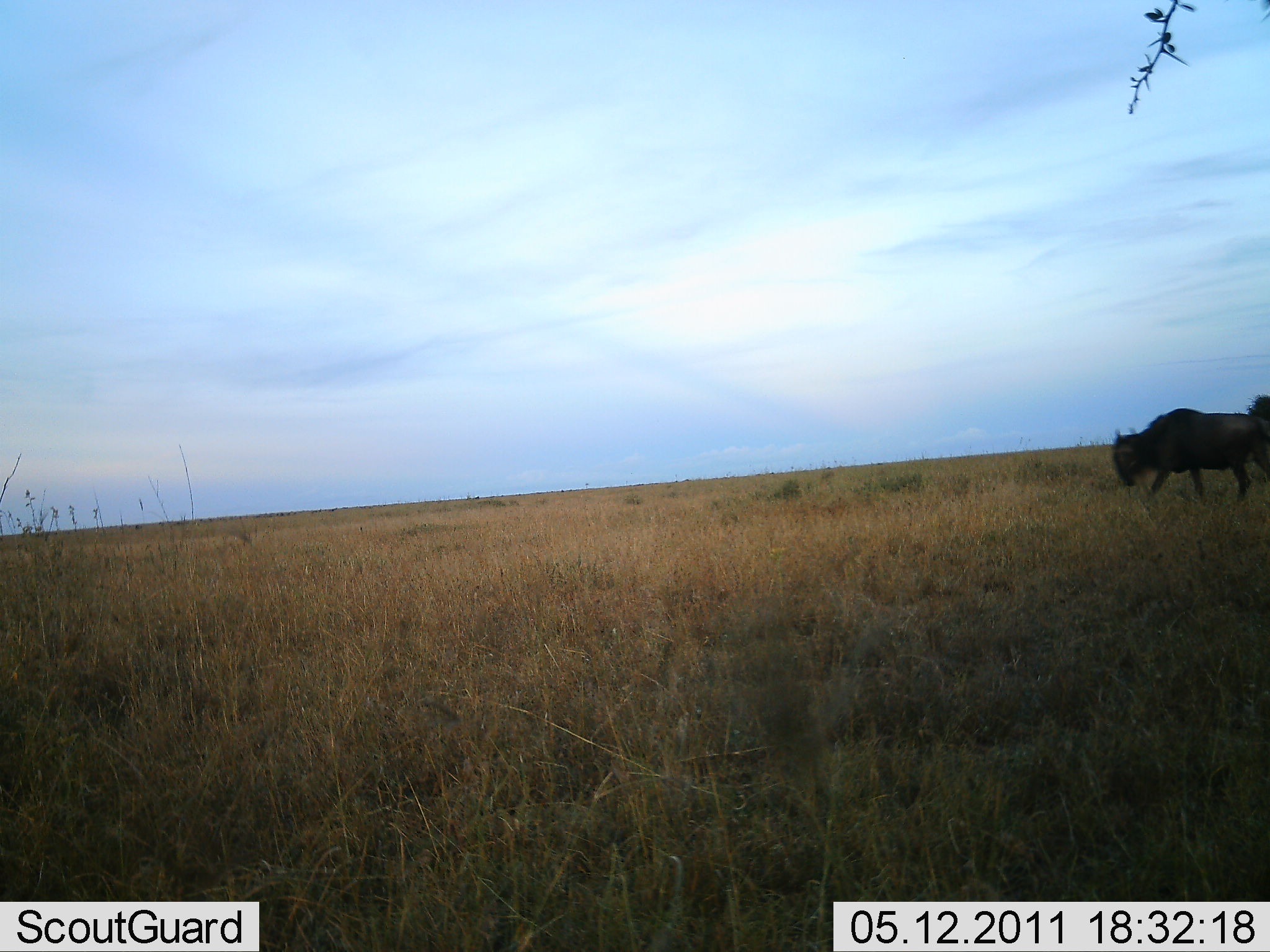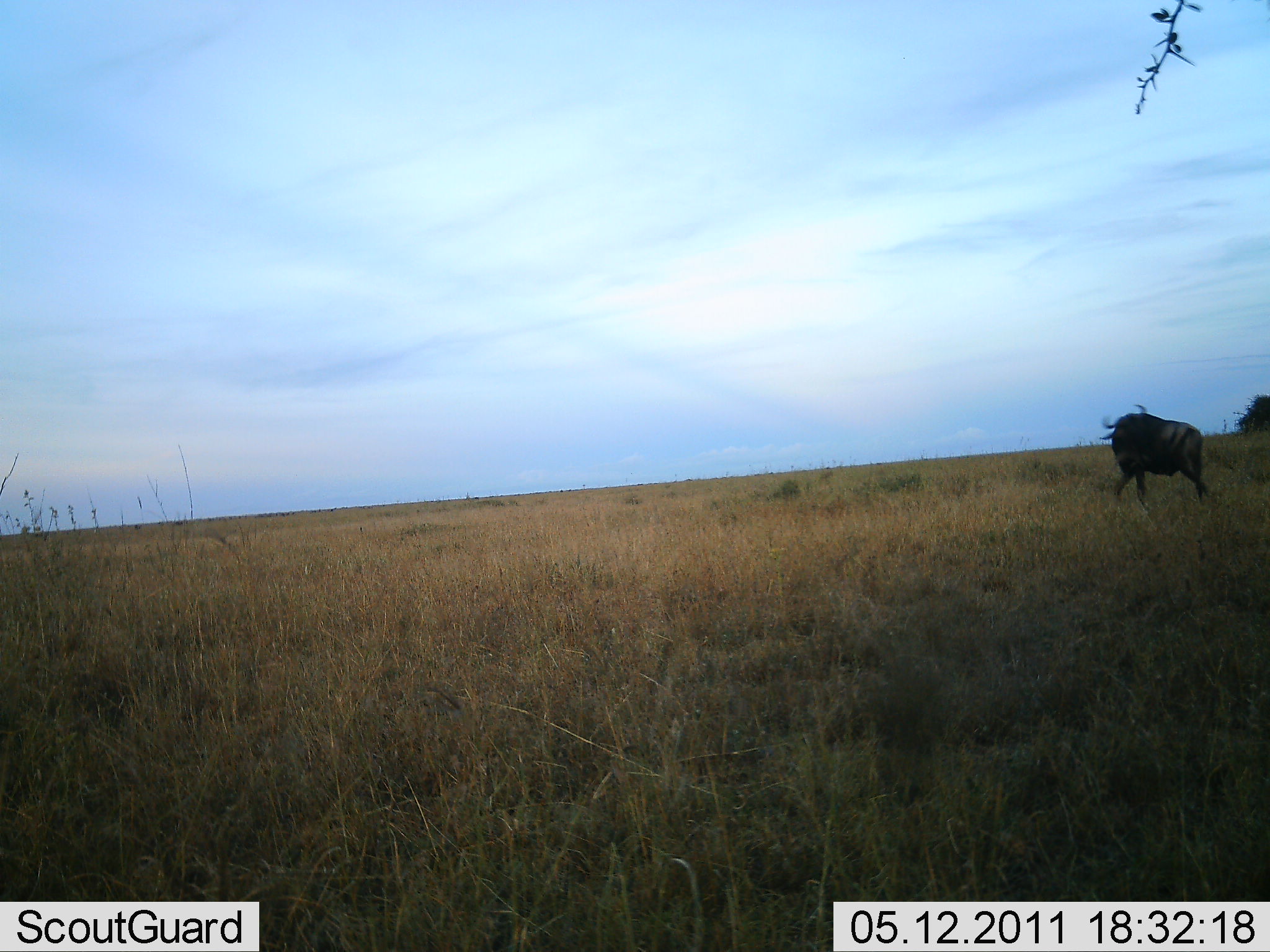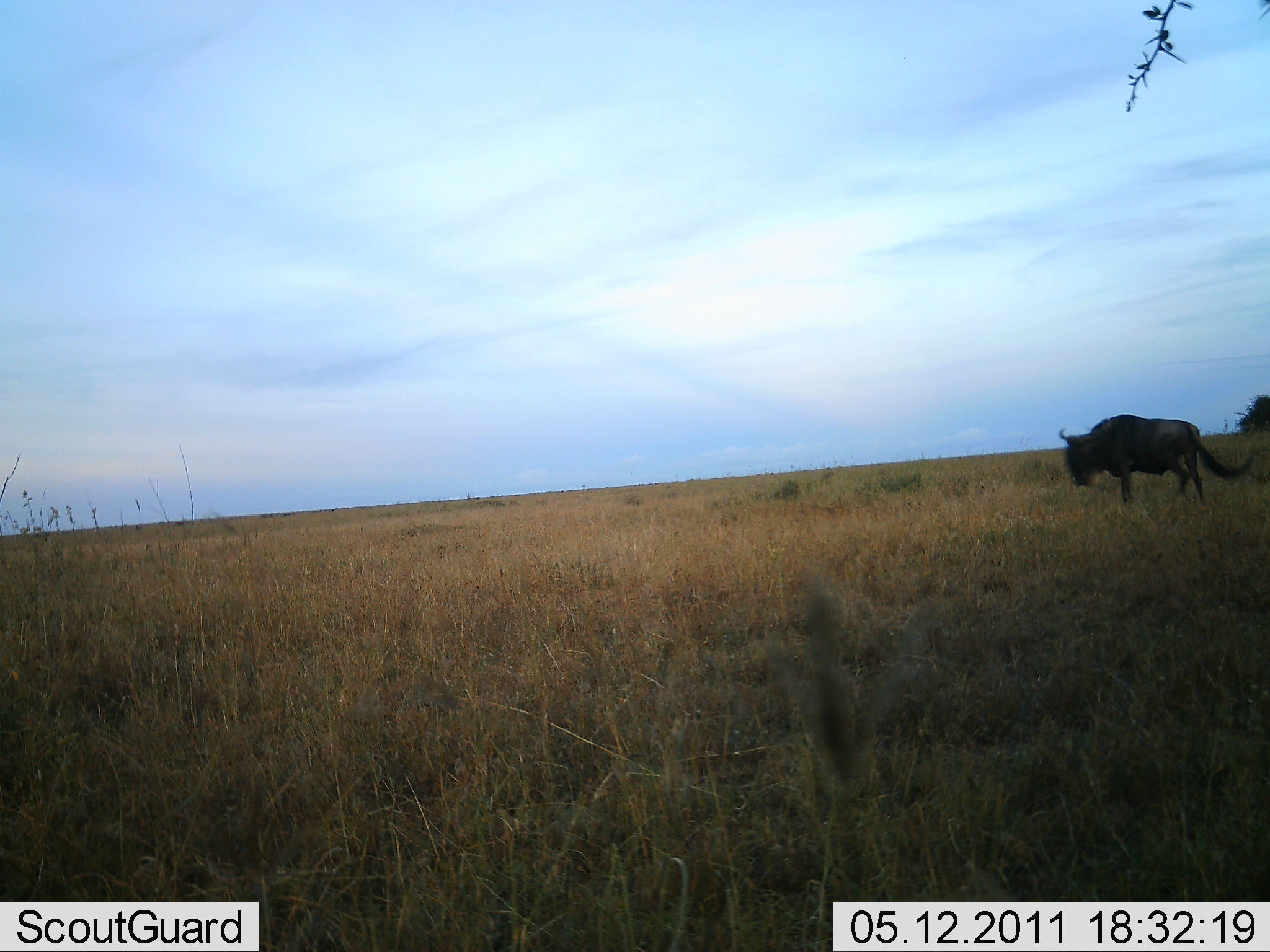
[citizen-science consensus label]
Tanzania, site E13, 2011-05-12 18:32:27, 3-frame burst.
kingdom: Animalia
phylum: Chordata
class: Mammalia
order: Artiodactyla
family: Bovidae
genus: Connochaetes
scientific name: Connochaetes taurinus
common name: blue wildebeest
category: wildebeest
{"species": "wildebeest (blue wildebeest) (Connochaetes taurinus)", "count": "1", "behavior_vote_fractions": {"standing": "0%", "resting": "0%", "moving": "100%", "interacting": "0%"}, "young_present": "0%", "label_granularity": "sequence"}